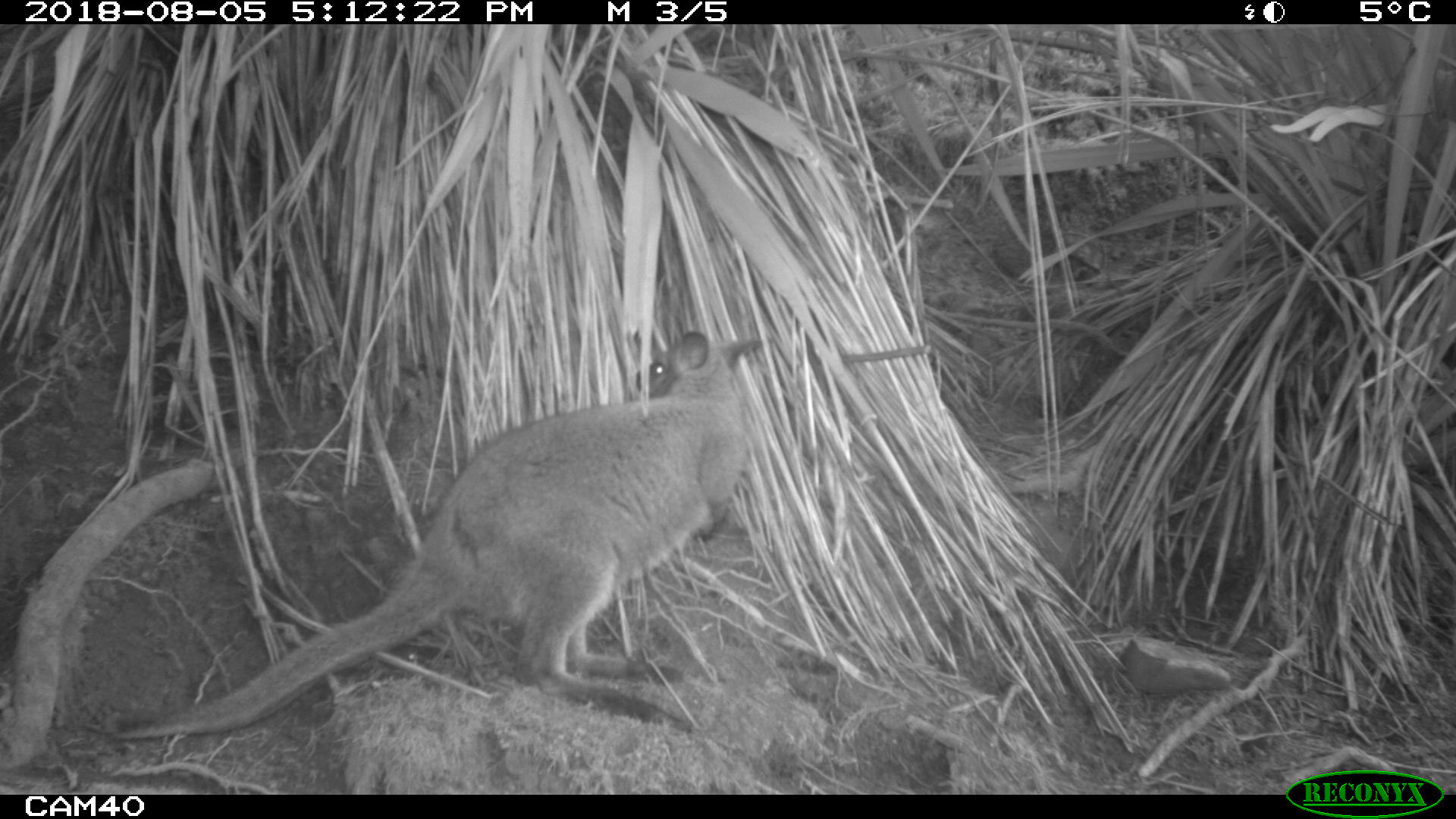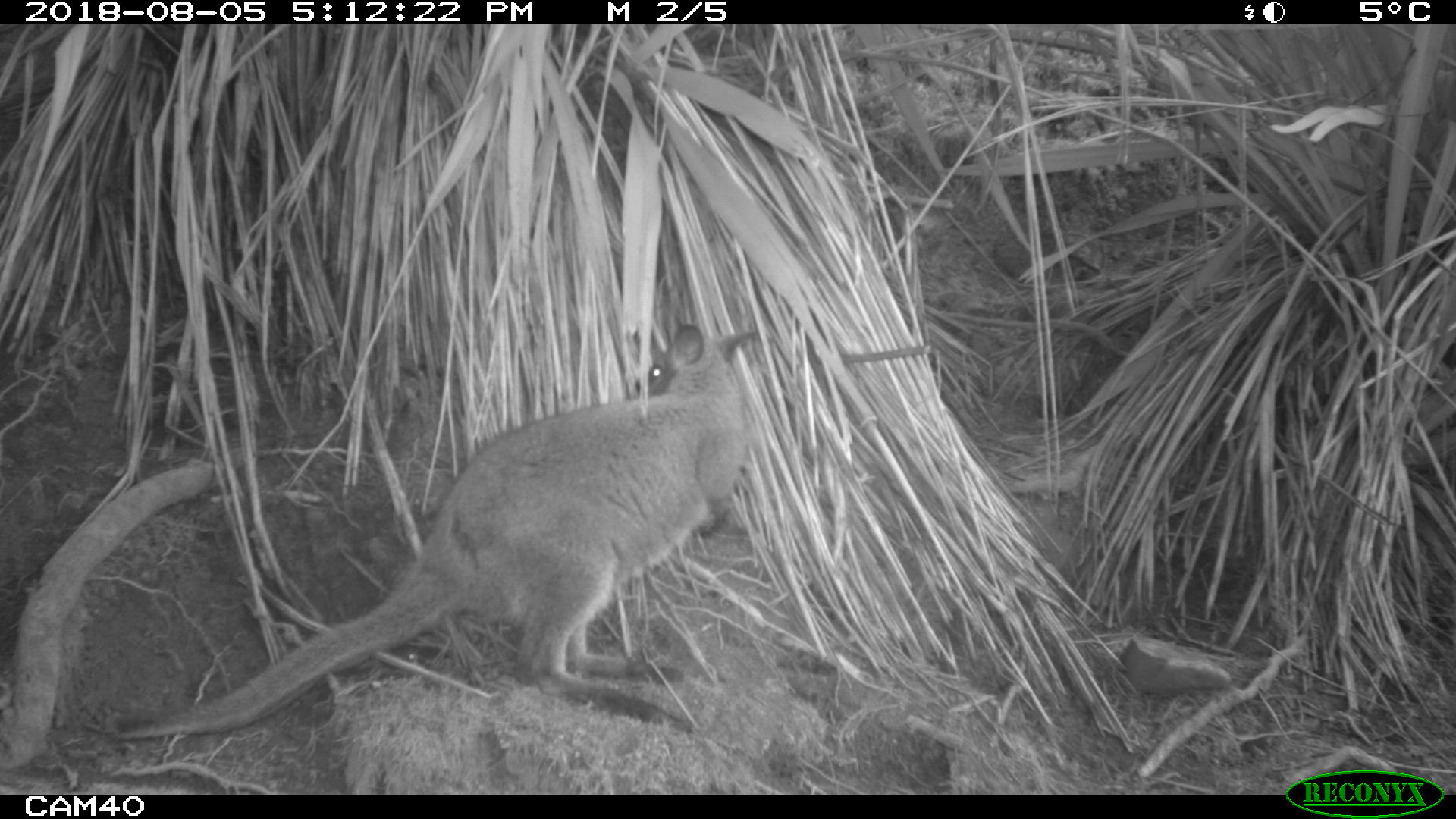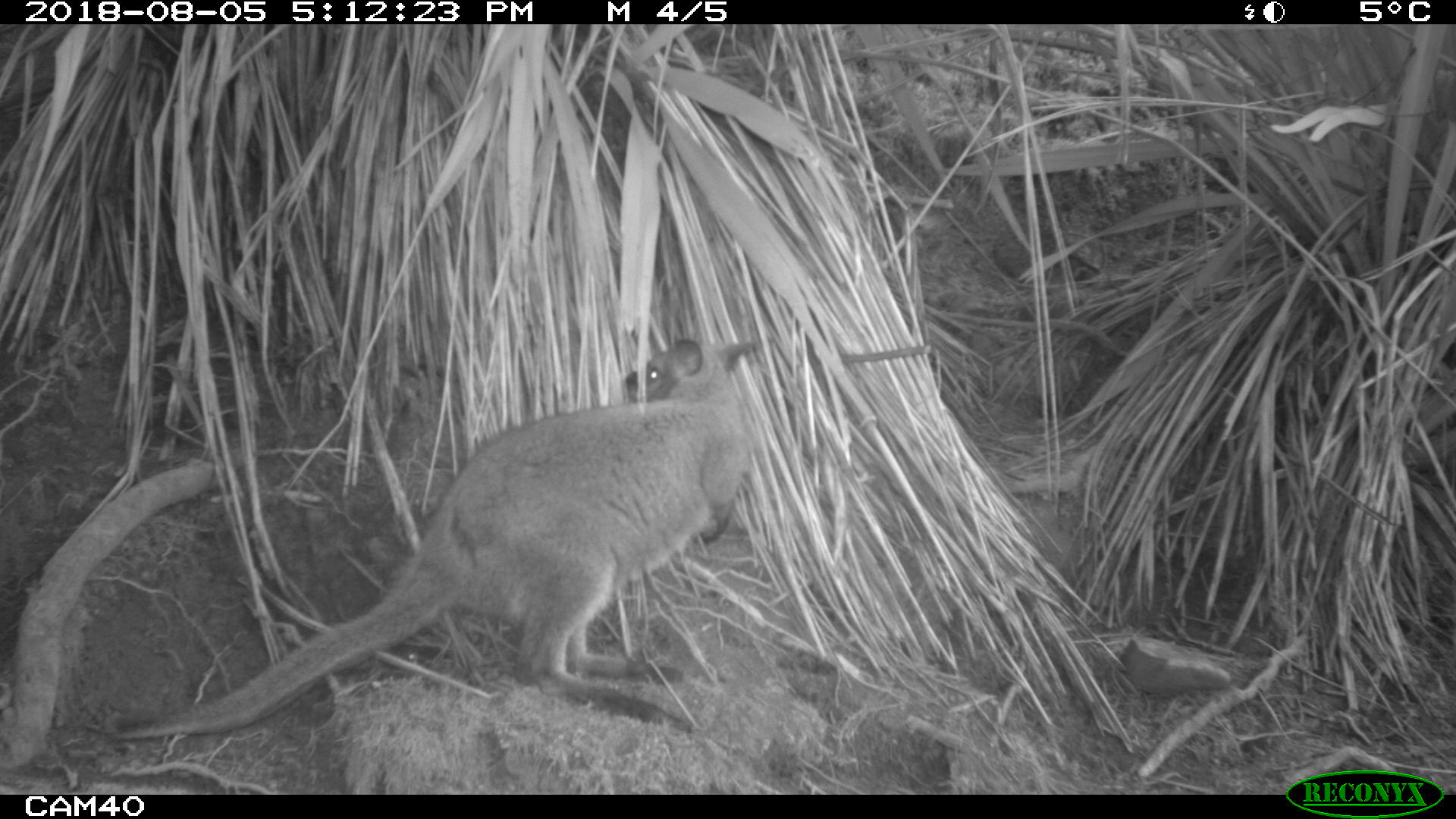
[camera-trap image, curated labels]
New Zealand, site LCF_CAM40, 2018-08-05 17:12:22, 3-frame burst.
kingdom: Animalia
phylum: Chordata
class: Mammalia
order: Diprotodontia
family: Macropodidae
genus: Notamacropus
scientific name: Notamacropus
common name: wallaby